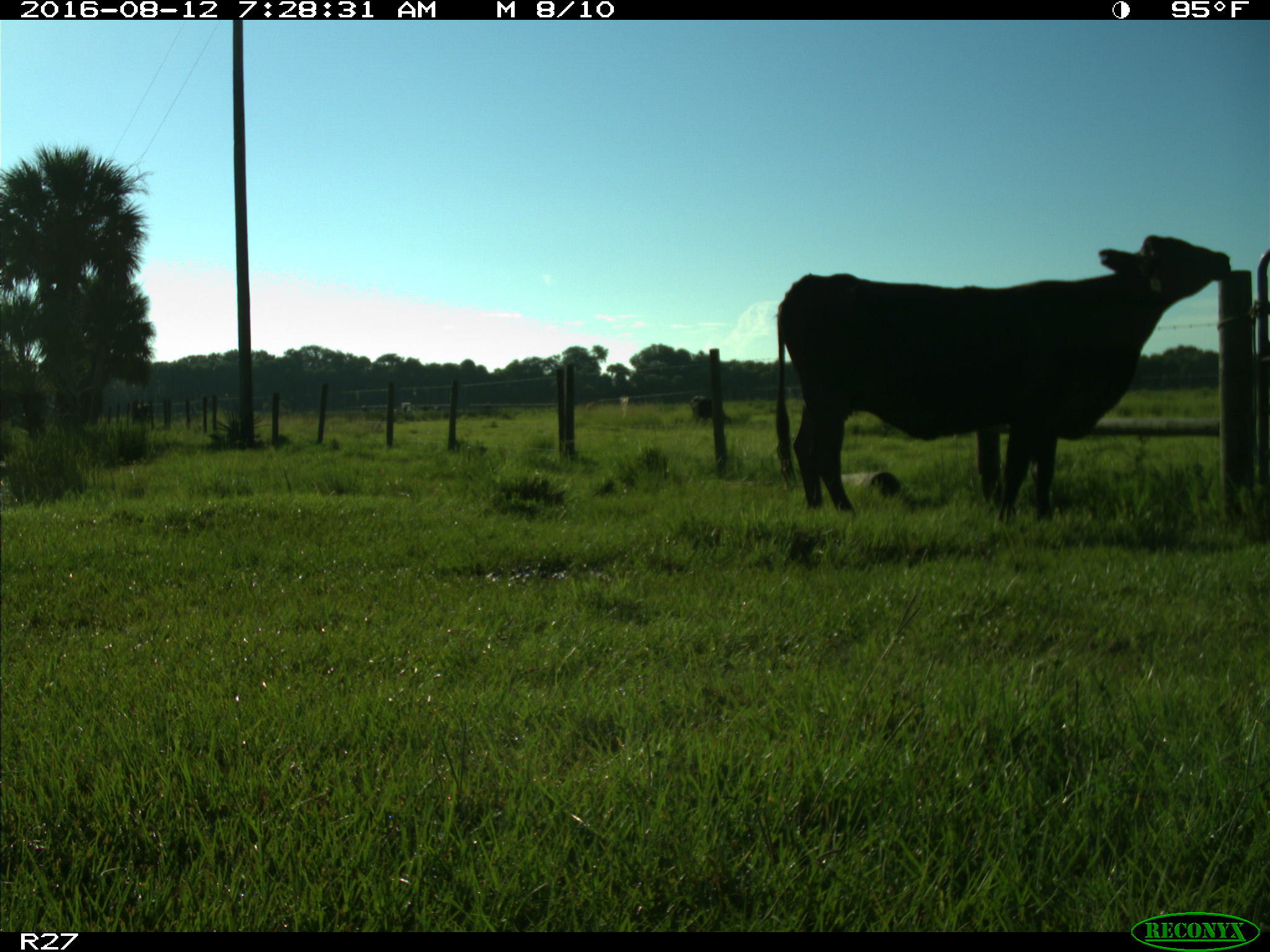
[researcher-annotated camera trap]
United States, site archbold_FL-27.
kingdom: Animalia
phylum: Chordata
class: Mammalia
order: Artiodactyla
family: Bovidae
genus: Bos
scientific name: Bos taurus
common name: domestic cow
Bos taurus (domestic cow).